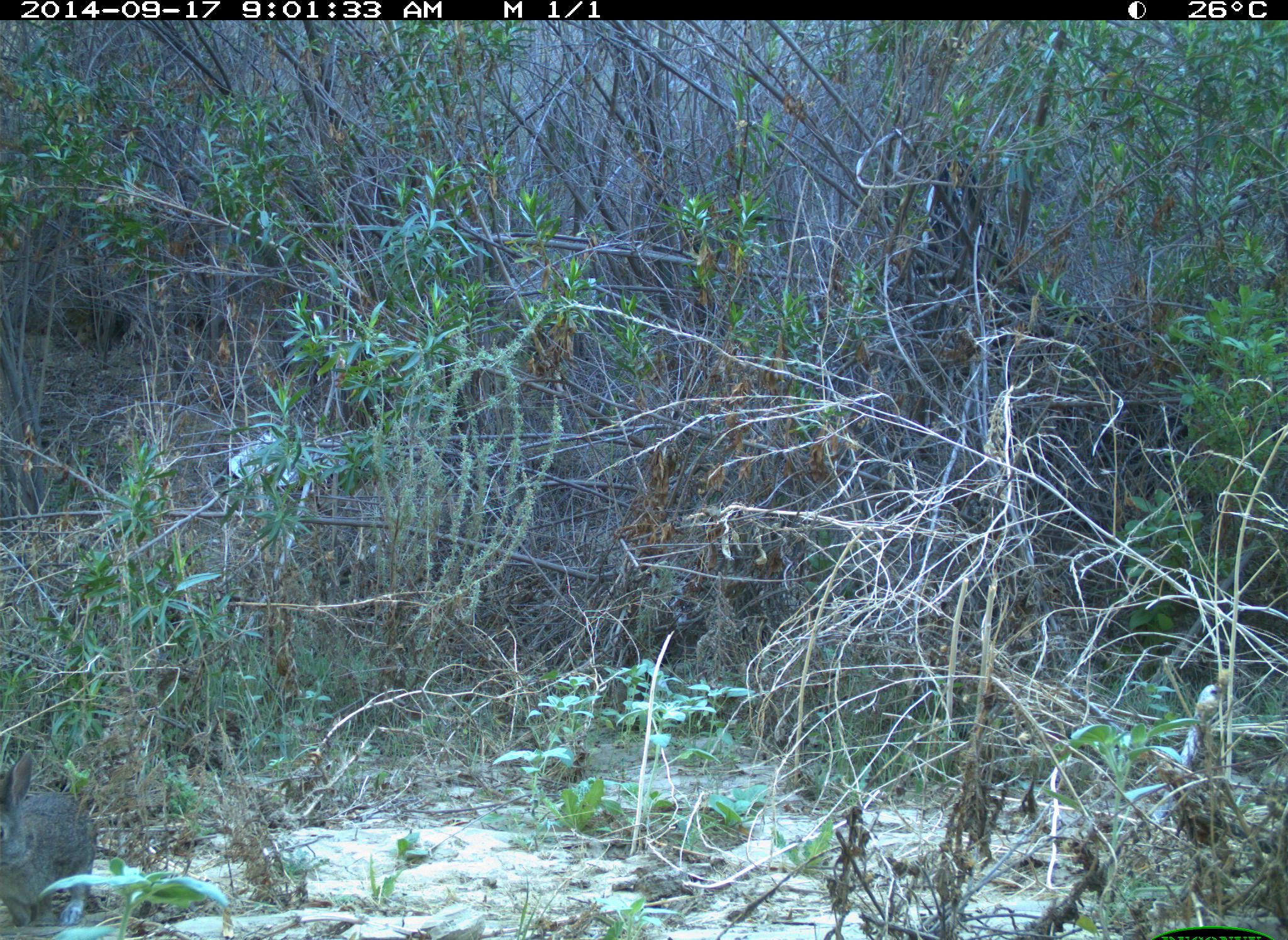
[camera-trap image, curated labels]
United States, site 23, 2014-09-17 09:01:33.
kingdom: Animalia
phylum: Chordata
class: Mammalia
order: Lagomorpha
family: Leporidae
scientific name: Leporidae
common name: rabbits and hares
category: rabbit